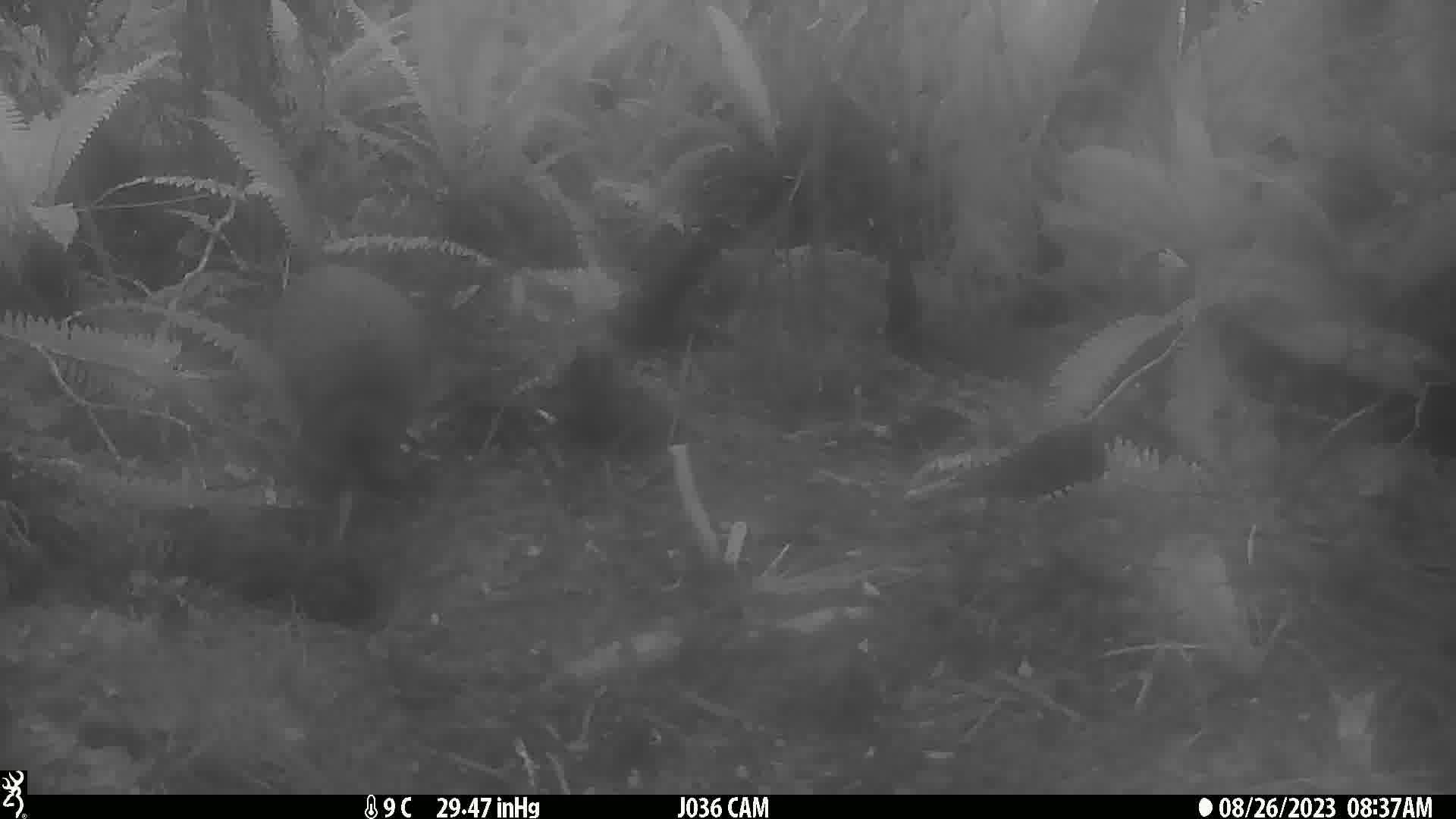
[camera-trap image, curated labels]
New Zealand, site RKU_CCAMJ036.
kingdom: Animalia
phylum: Chordata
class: Aves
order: Apterygiformes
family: Apterygidae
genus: Apteryx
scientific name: Apteryx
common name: kiwi